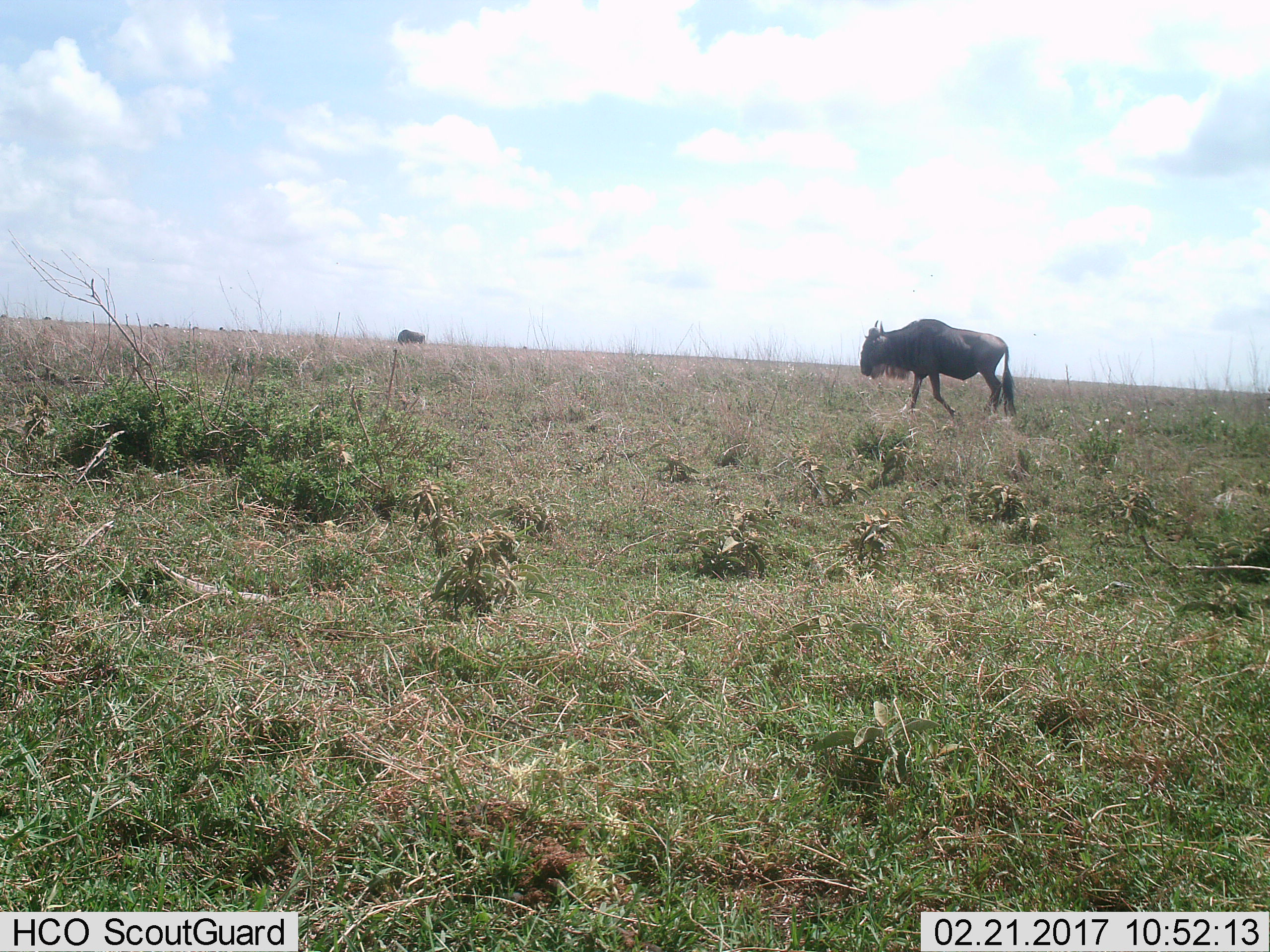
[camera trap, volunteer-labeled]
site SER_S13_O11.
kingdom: Animalia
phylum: Chordata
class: Mammalia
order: Artiodactyla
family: Bovidae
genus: Connochaetes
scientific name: Connochaetes taurinus taurinus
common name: blue wildebeest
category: wildebeestblue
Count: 2.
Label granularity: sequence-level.